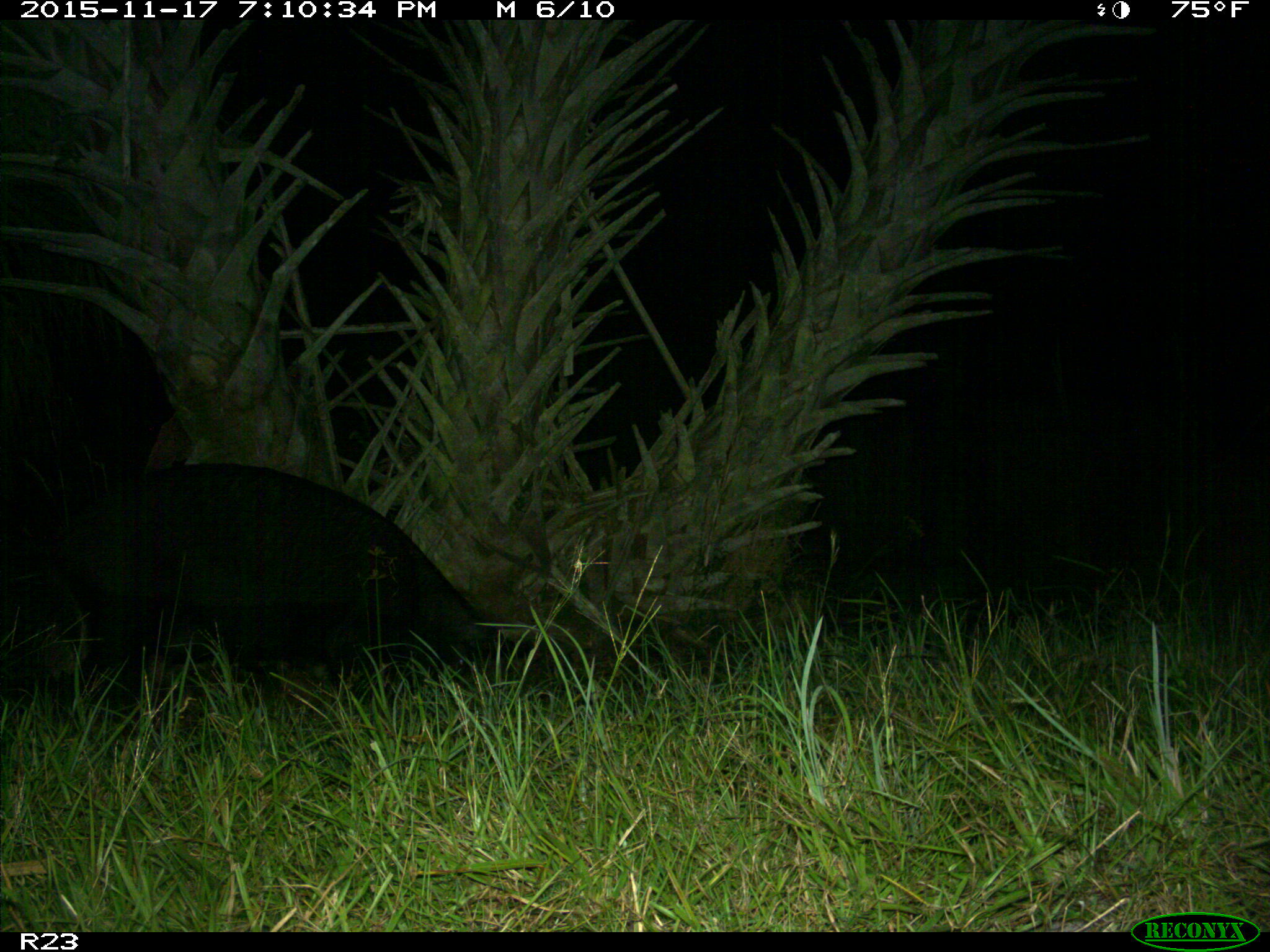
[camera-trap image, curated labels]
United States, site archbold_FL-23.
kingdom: Animalia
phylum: Chordata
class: Mammalia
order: Artiodactyla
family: Suidae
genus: Sus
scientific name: Sus scrofa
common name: wild boar